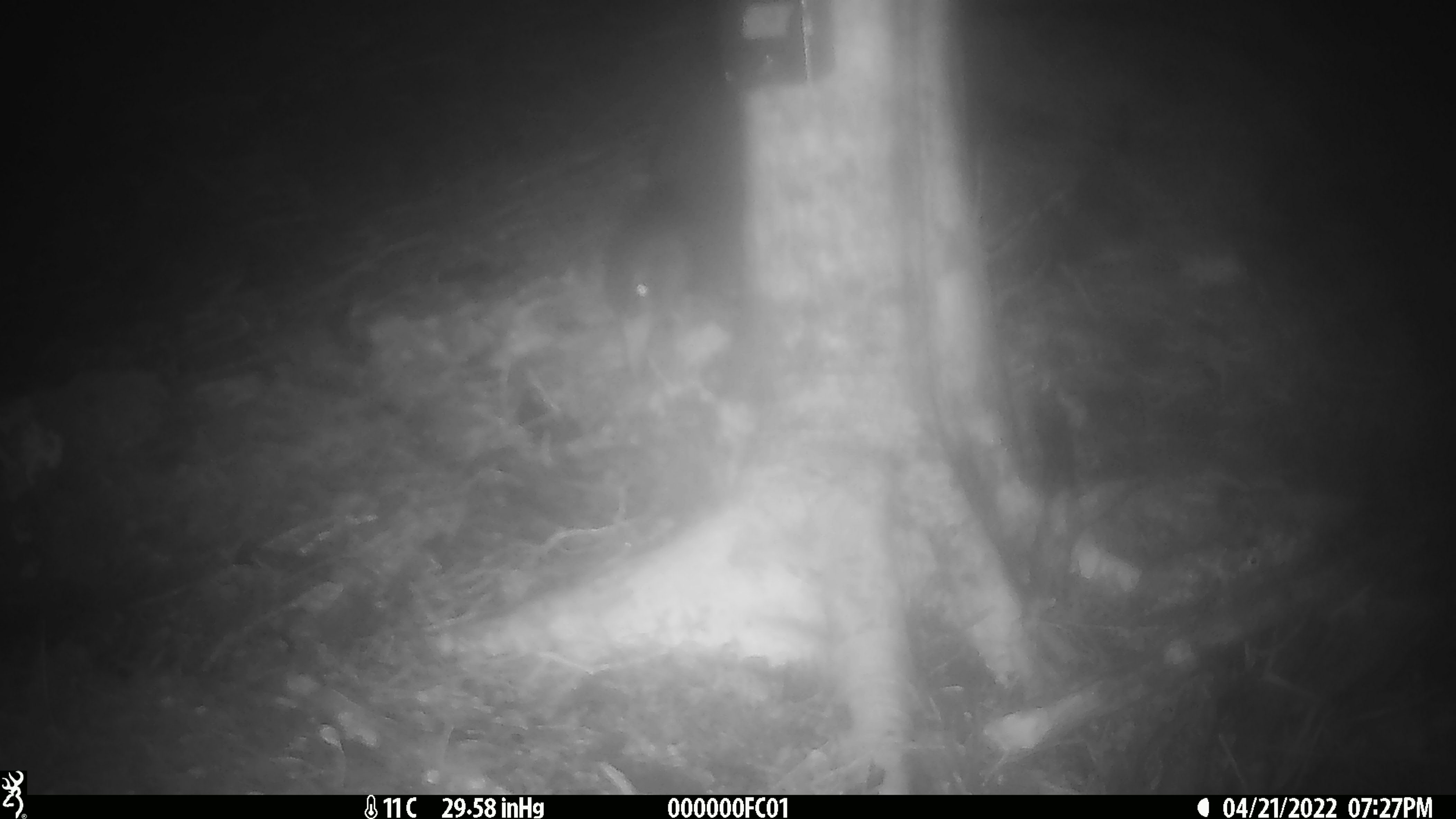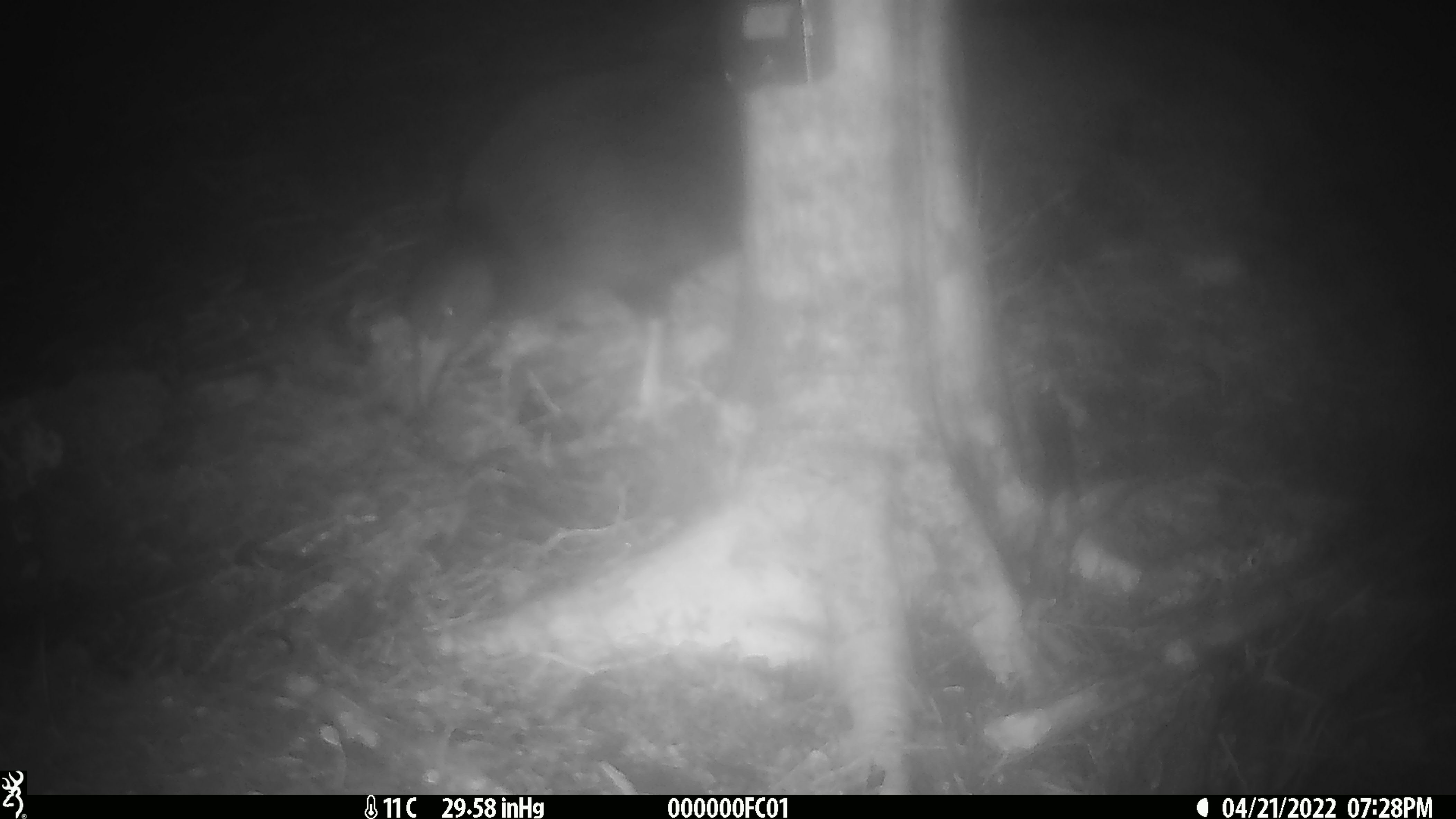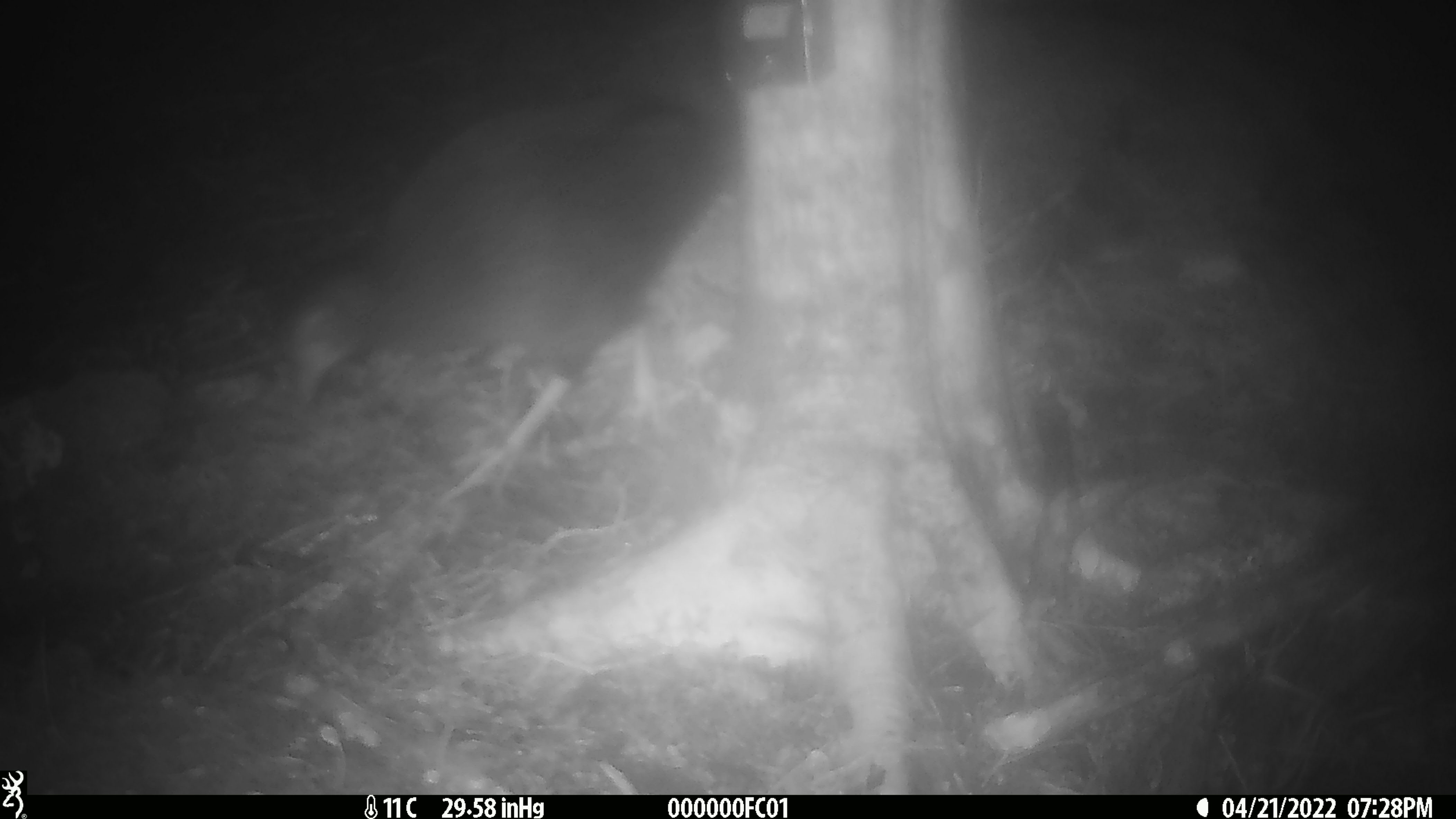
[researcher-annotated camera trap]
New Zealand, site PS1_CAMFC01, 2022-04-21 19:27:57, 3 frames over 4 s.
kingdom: Animalia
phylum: Chordata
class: Aves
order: Gruiformes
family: Rallidae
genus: Gallirallus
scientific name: Gallirallus australis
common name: weka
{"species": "weka (Gallirallus australis)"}